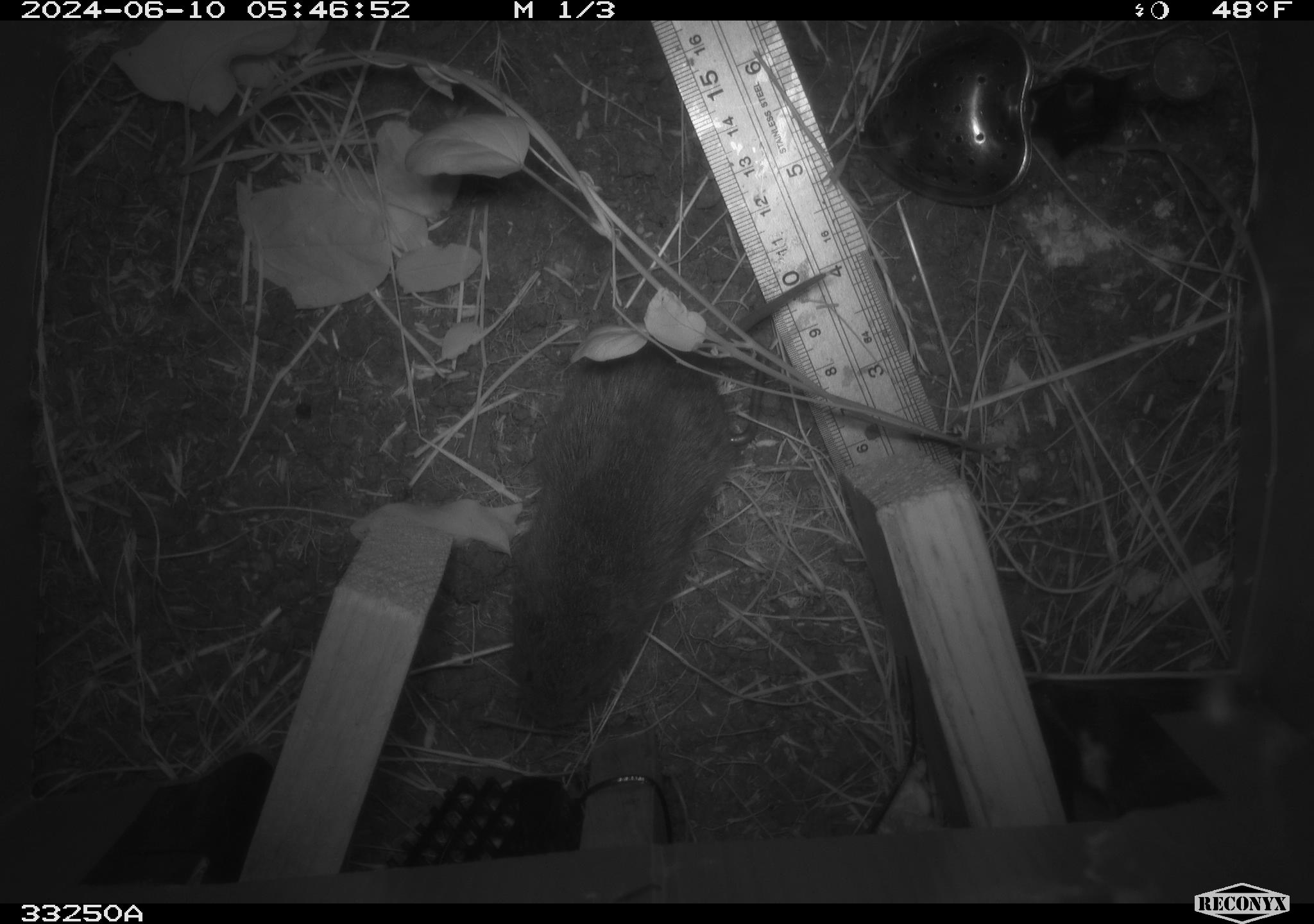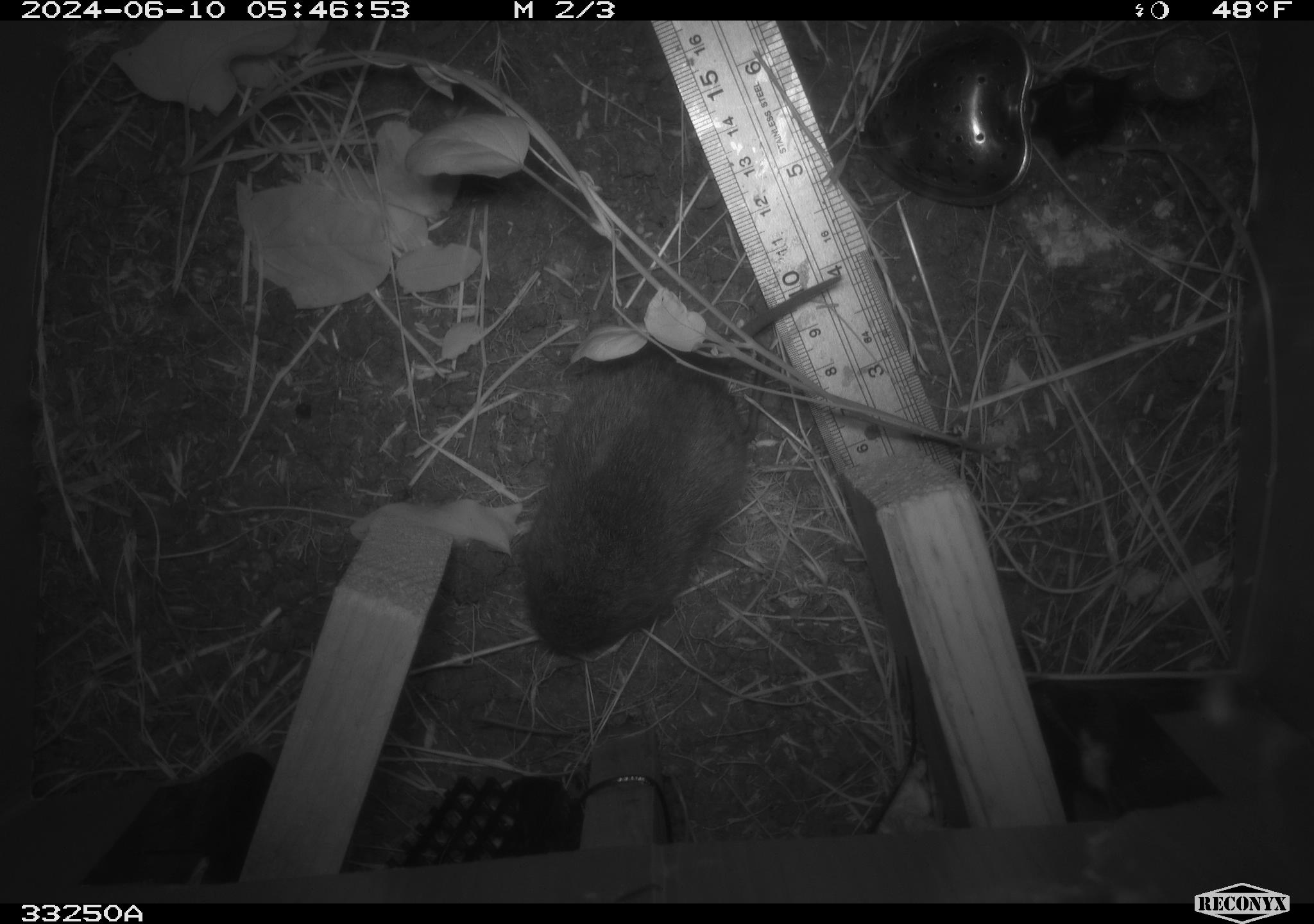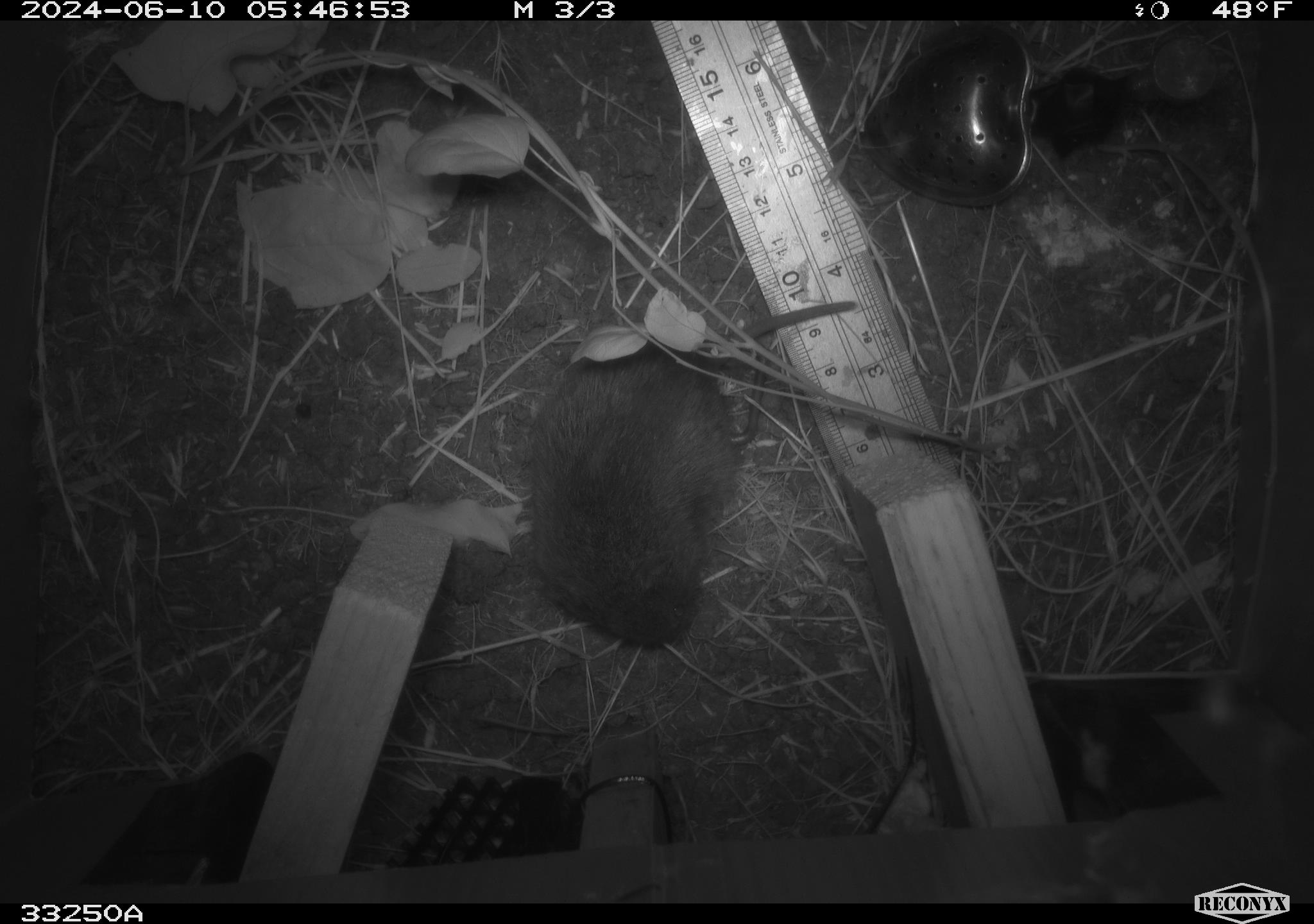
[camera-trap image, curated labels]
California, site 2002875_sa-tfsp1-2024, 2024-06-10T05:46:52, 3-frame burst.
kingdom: Animalia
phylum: Chordata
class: Mammalia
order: Rodentia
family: Cricetidae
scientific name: Arvicolinae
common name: voles, lemmings, and muskrats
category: arvicolinae subfamily